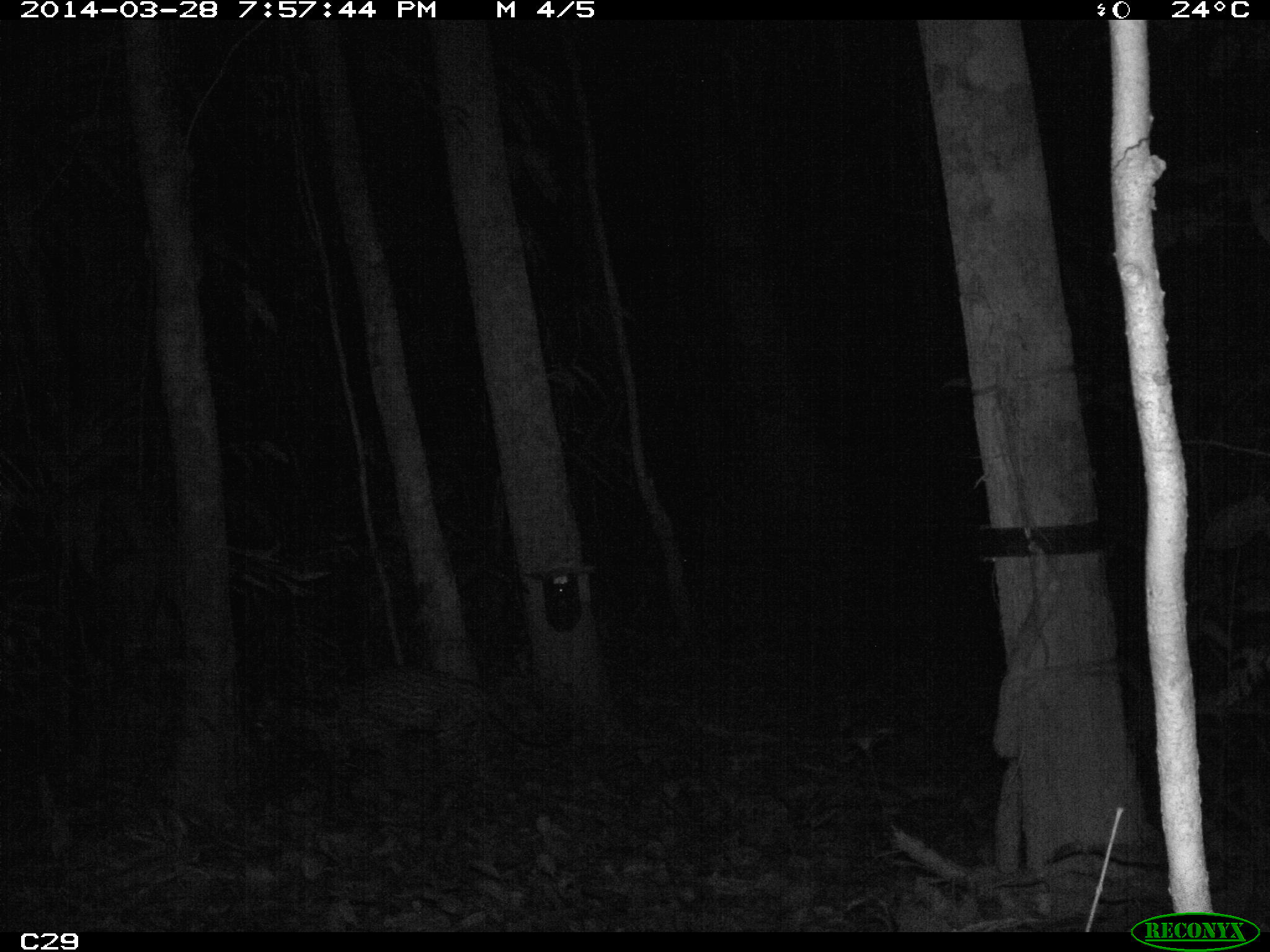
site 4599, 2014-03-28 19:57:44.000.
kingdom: Animalia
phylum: Chordata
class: Mammalia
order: Carnivora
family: Felidae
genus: Leopardus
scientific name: Leopardus pardalis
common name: ocelot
Leopardus pardalis (ocelot), count 1, age adult.